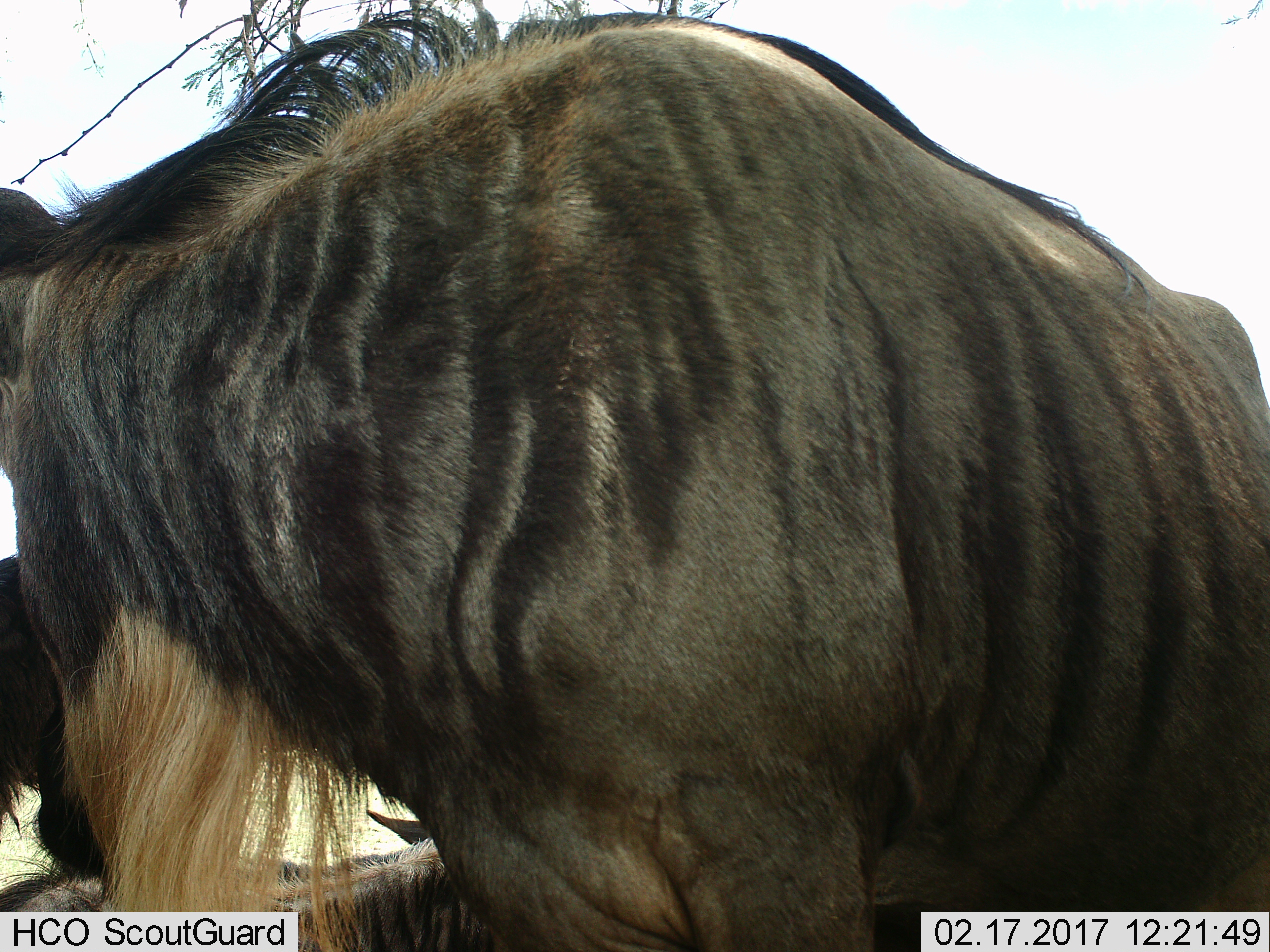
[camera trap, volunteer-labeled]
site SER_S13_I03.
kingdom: Animalia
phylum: Chordata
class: Mammalia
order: Artiodactyla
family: Bovidae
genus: Connochaetes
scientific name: Connochaetes taurinus taurinus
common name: blue wildebeest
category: wildebeestblue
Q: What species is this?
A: Wildebeestblue (blue wildebeest) (Connochaetes taurinus taurinus).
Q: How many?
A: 1.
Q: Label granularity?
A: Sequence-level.